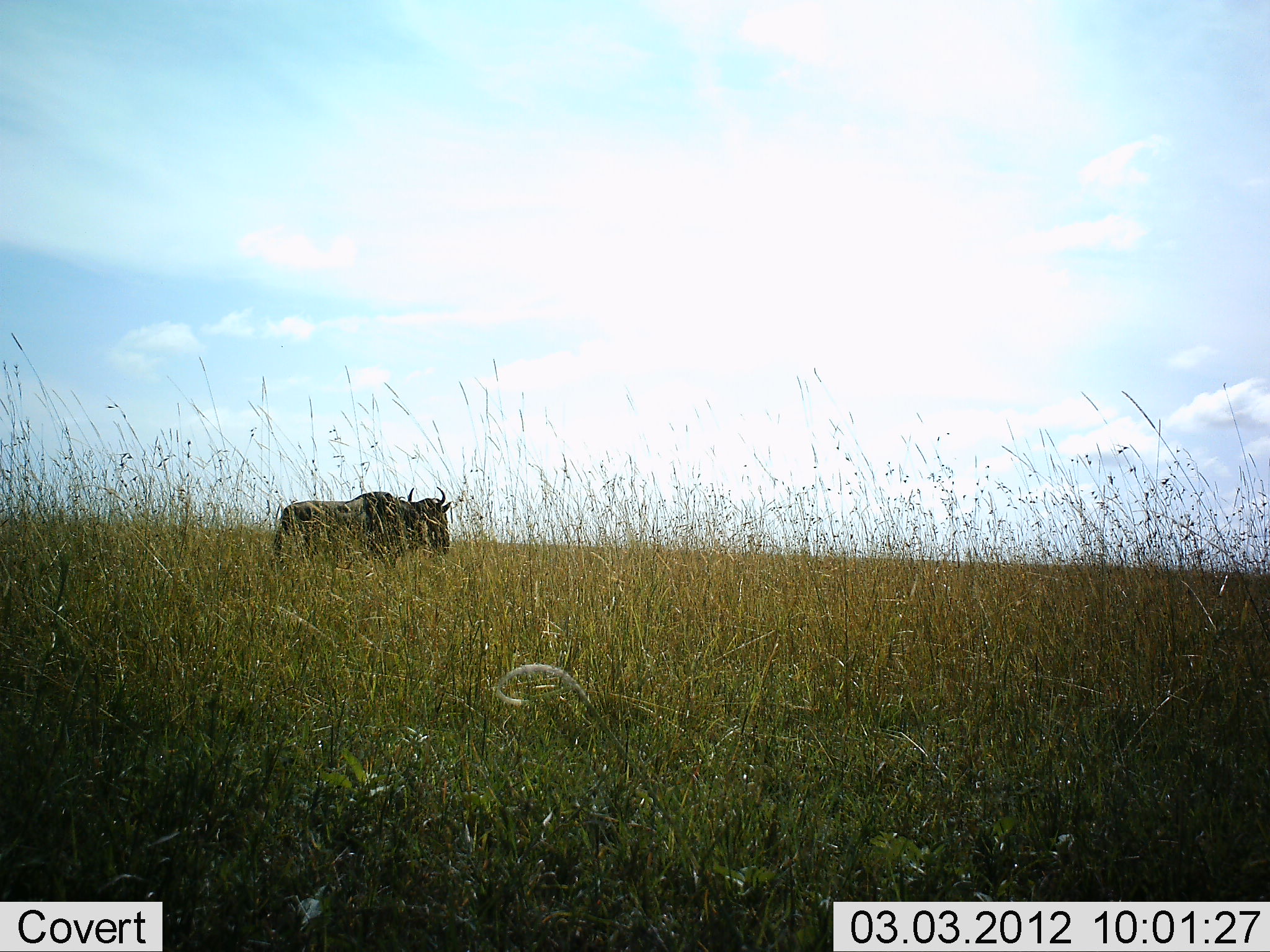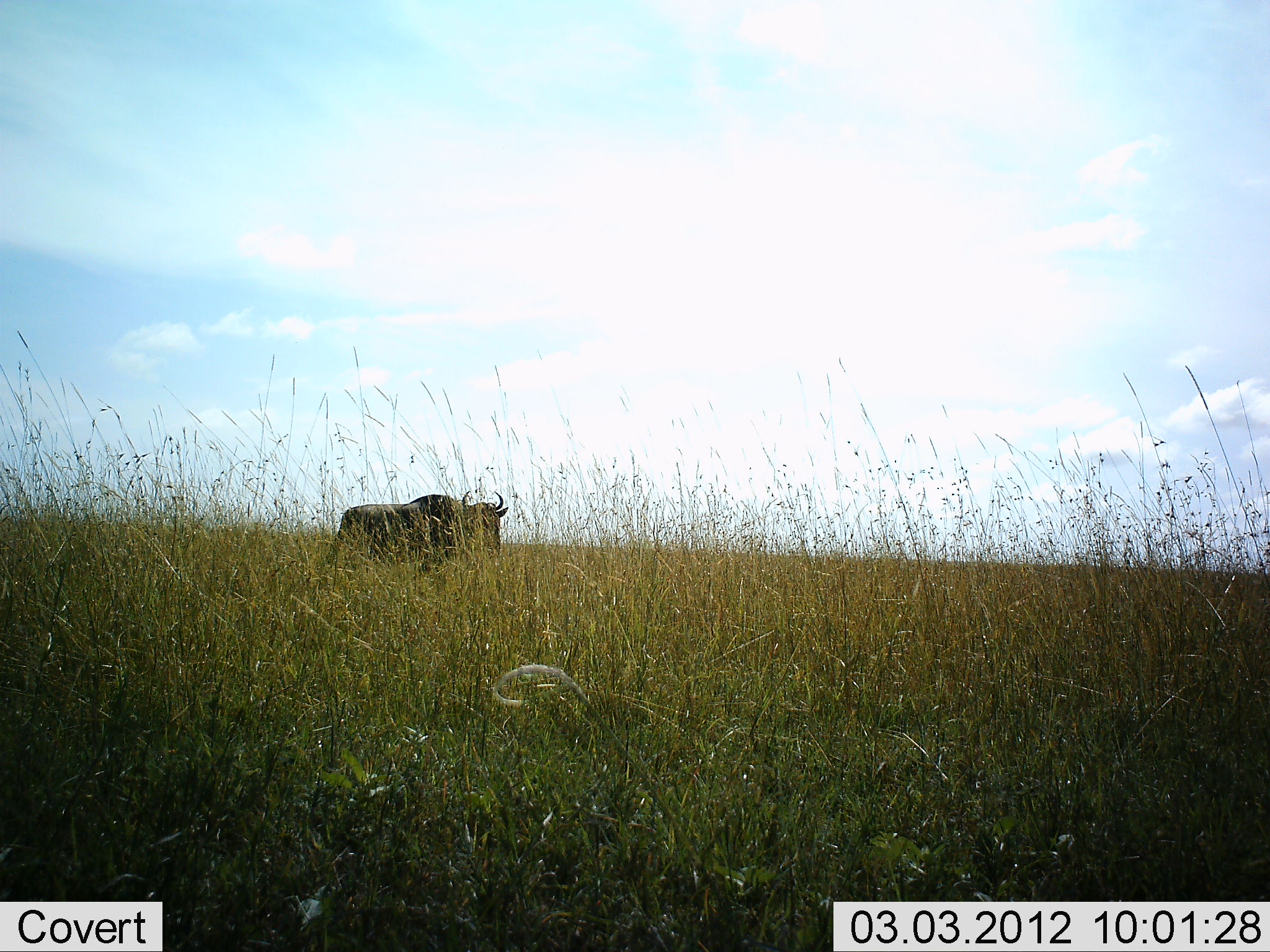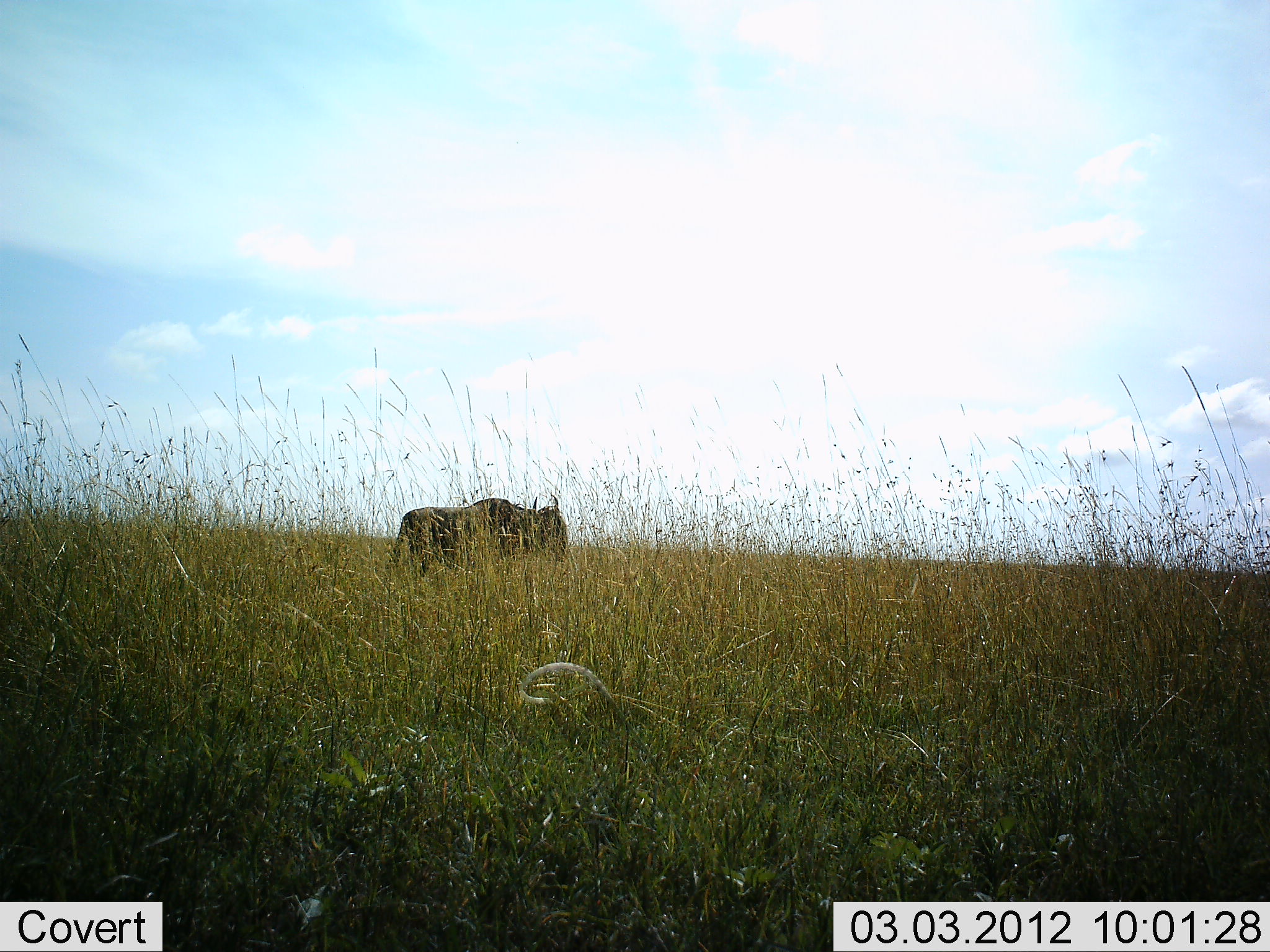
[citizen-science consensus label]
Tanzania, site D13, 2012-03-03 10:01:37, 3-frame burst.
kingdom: Animalia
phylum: Chordata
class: Mammalia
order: Artiodactyla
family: Bovidae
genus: Connochaetes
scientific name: Connochaetes taurinus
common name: blue wildebeest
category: wildebeest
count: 1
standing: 19%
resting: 0%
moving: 81%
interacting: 0%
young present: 0%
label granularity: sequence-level